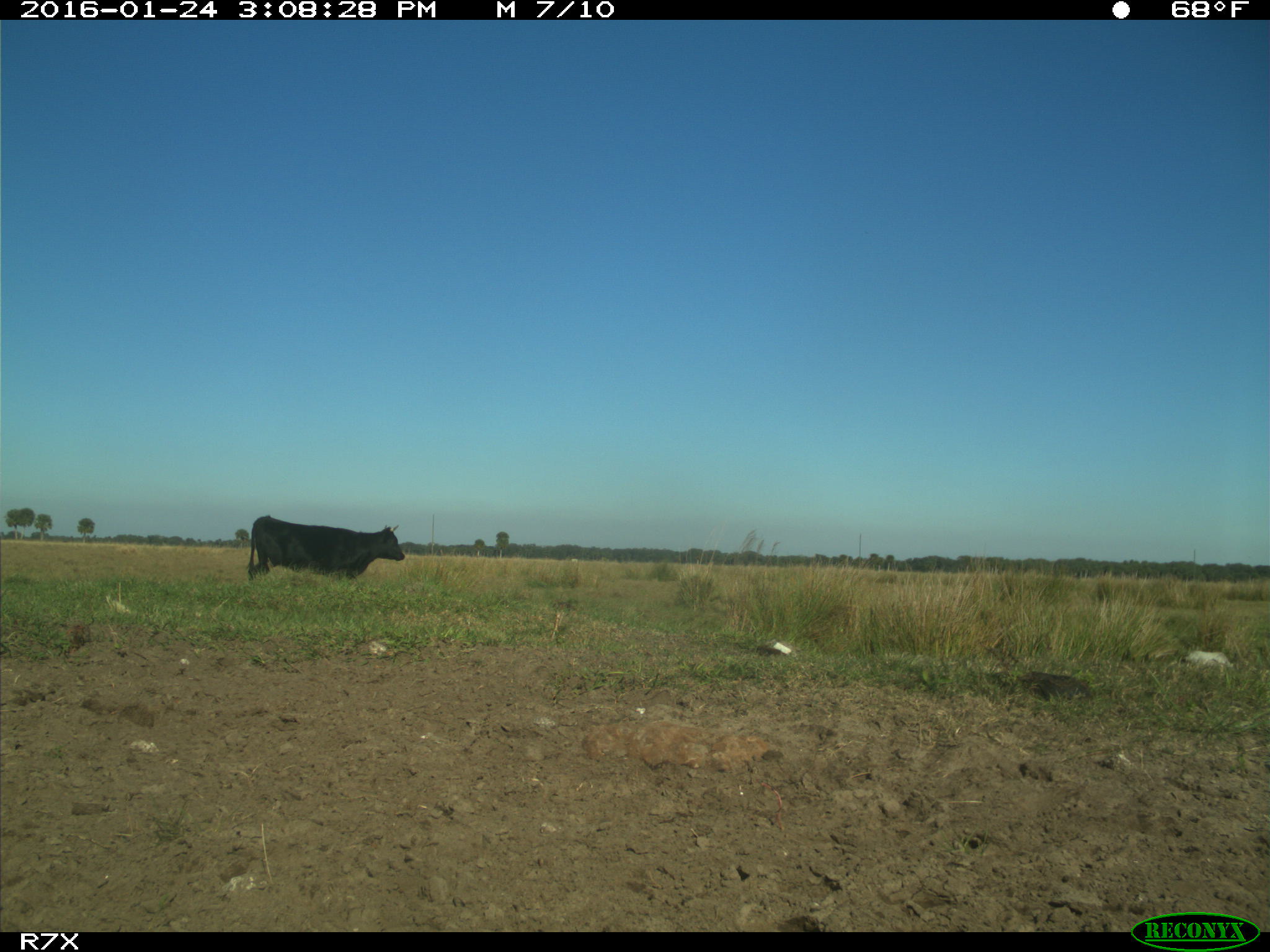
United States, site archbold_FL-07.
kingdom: Animalia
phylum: Chordata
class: Mammalia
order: Artiodactyla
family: Bovidae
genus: Bos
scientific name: Bos taurus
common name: domestic cow